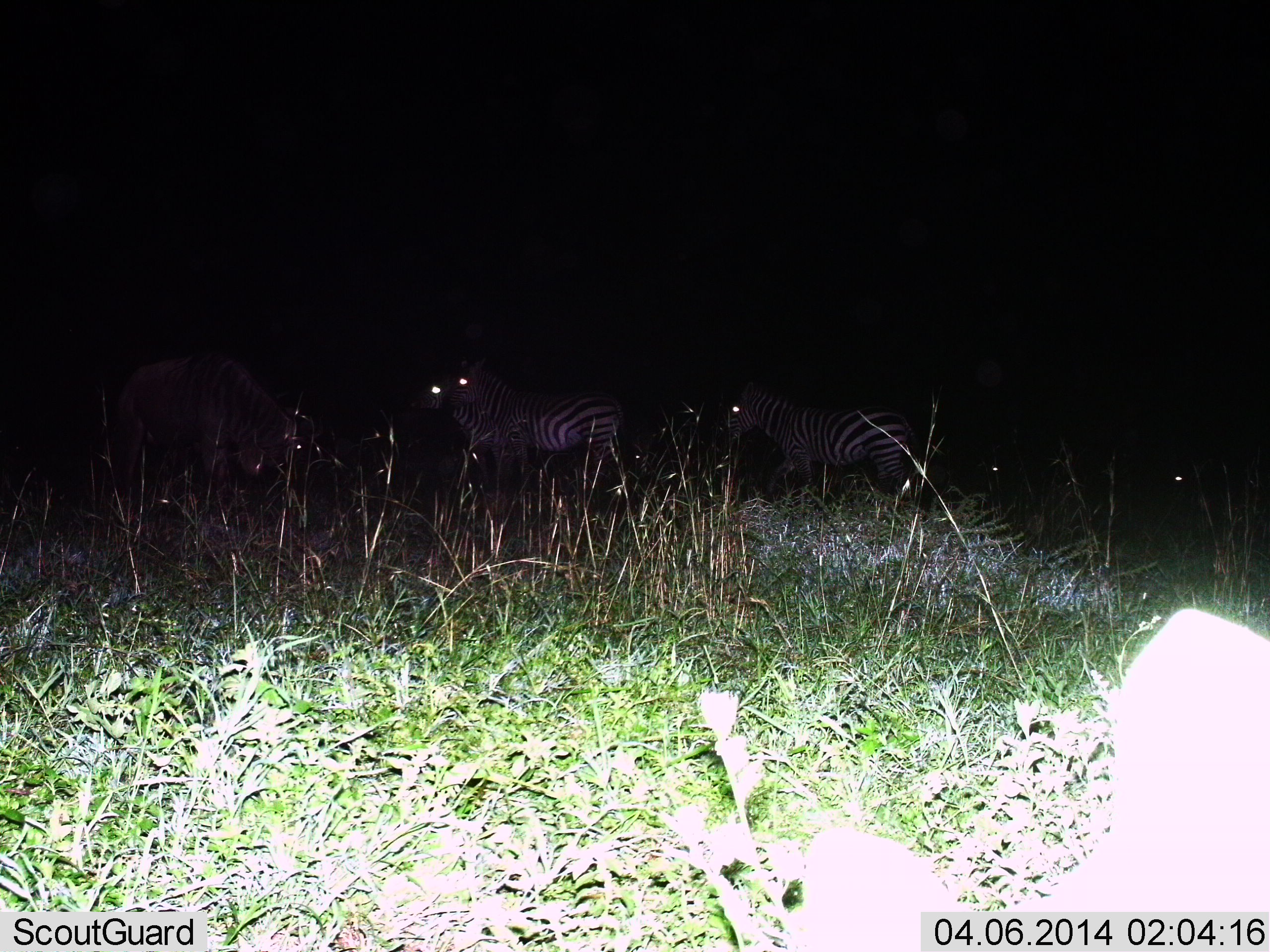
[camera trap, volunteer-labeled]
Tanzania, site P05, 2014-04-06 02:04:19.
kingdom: Animalia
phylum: Chordata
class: Mammalia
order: Perissodactyla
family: Equidae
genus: Equus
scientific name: Equus quagga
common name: plains zebra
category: zebra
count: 3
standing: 91%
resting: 9%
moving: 18%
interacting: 0%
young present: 0%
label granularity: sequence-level